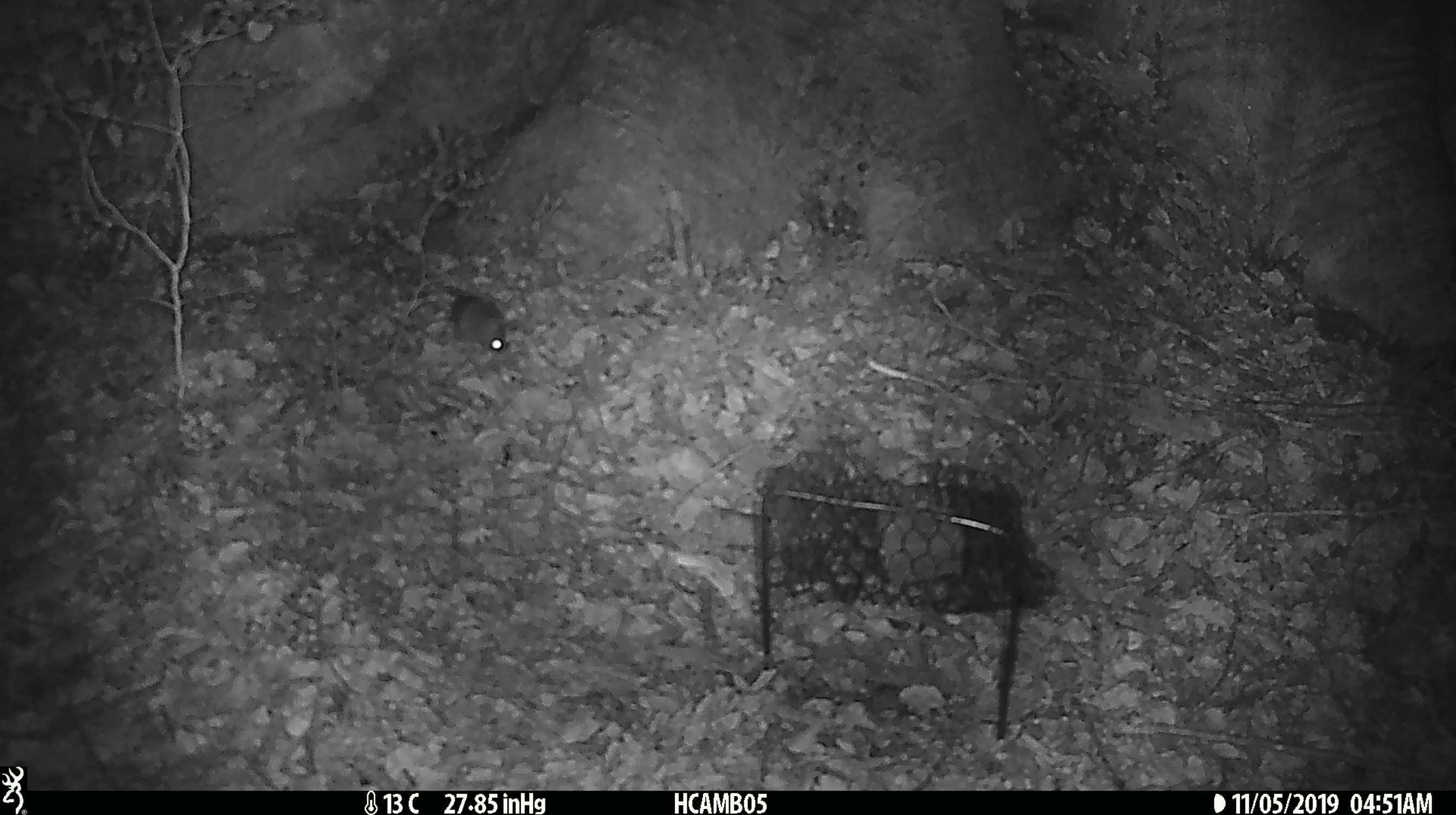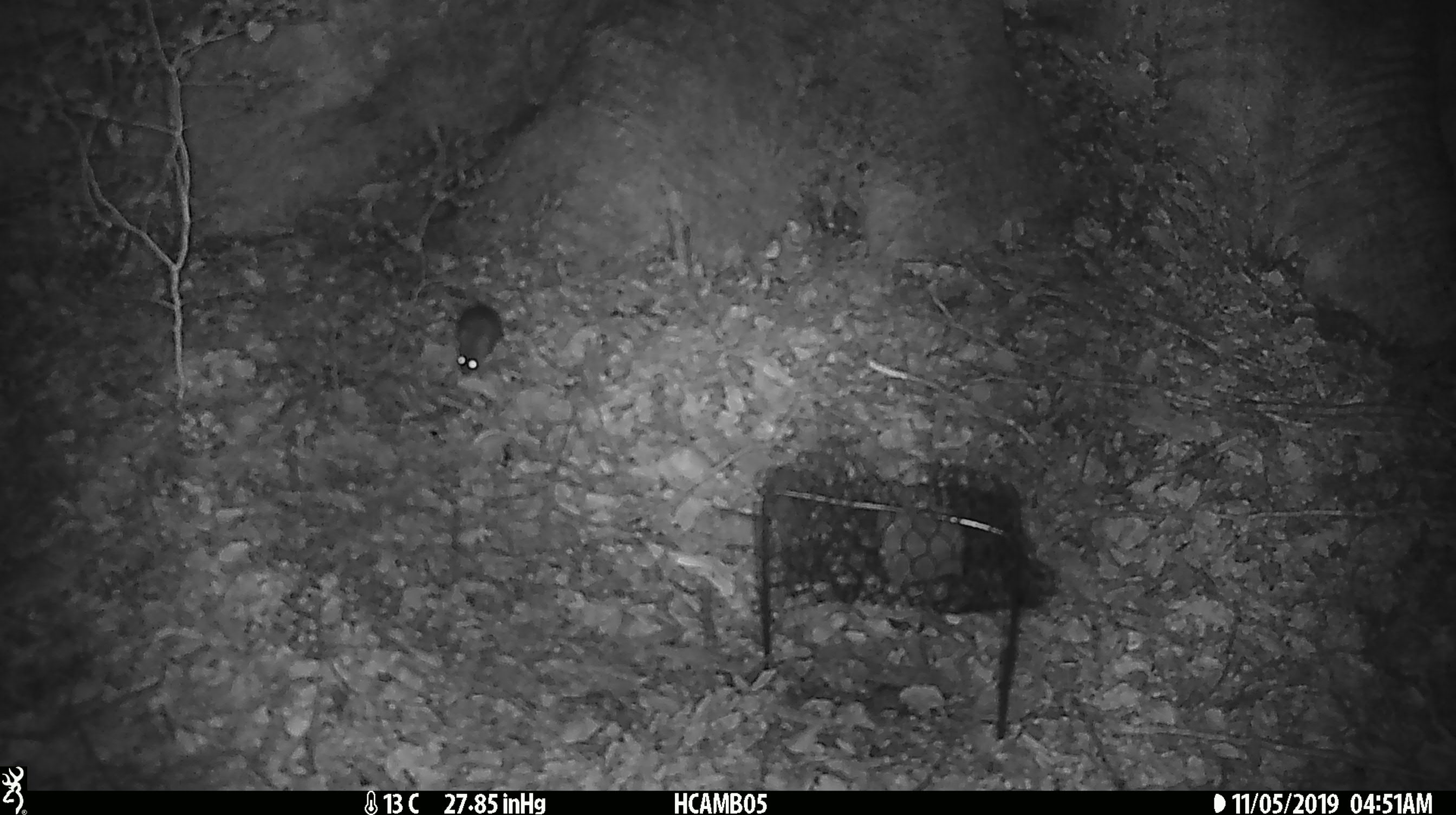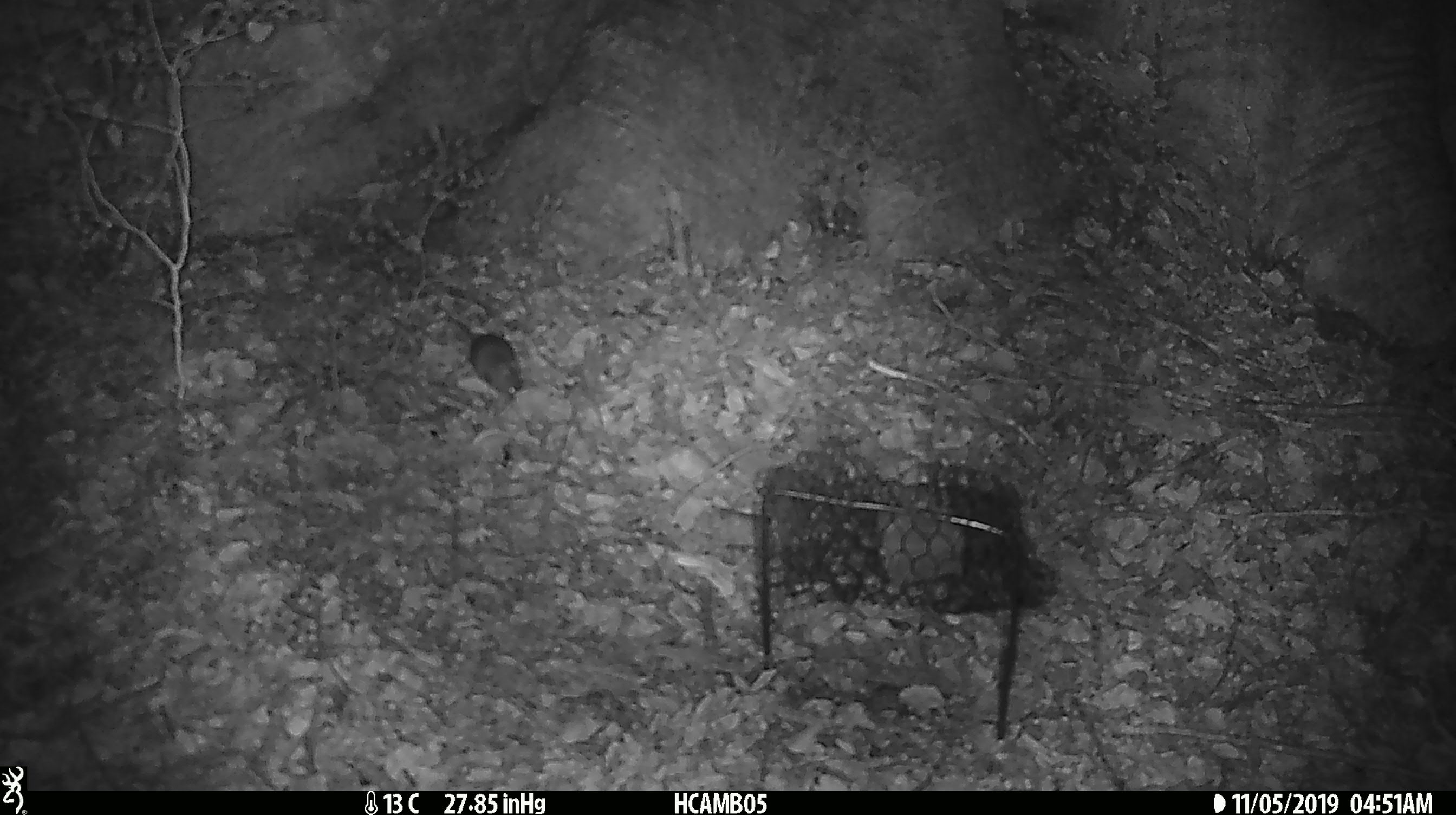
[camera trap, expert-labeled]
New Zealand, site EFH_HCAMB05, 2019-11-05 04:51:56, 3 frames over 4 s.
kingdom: Animalia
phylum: Chordata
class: Mammalia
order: Rodentia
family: Muridae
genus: Mus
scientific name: Mus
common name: mouse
Mouse (Mus).